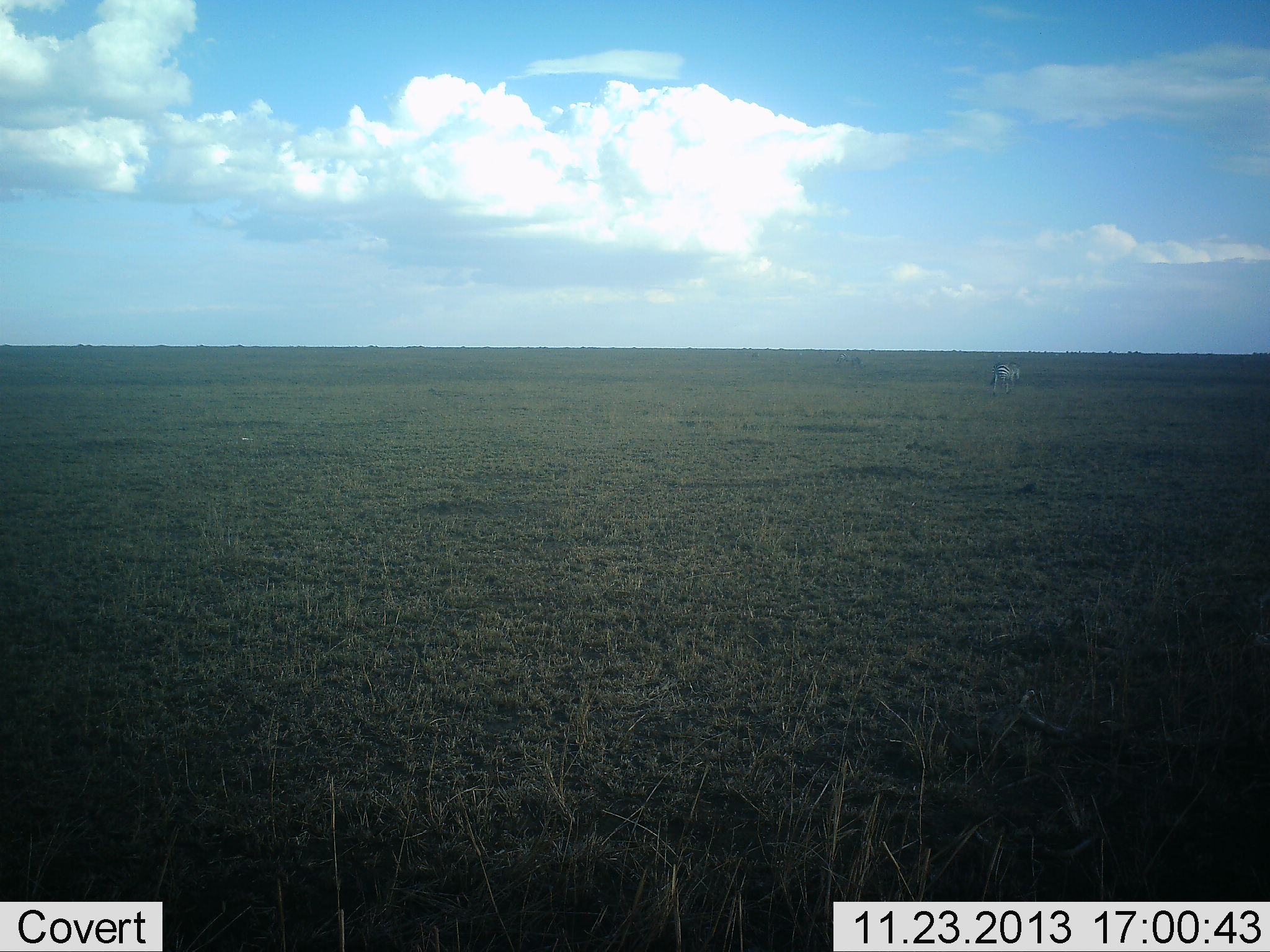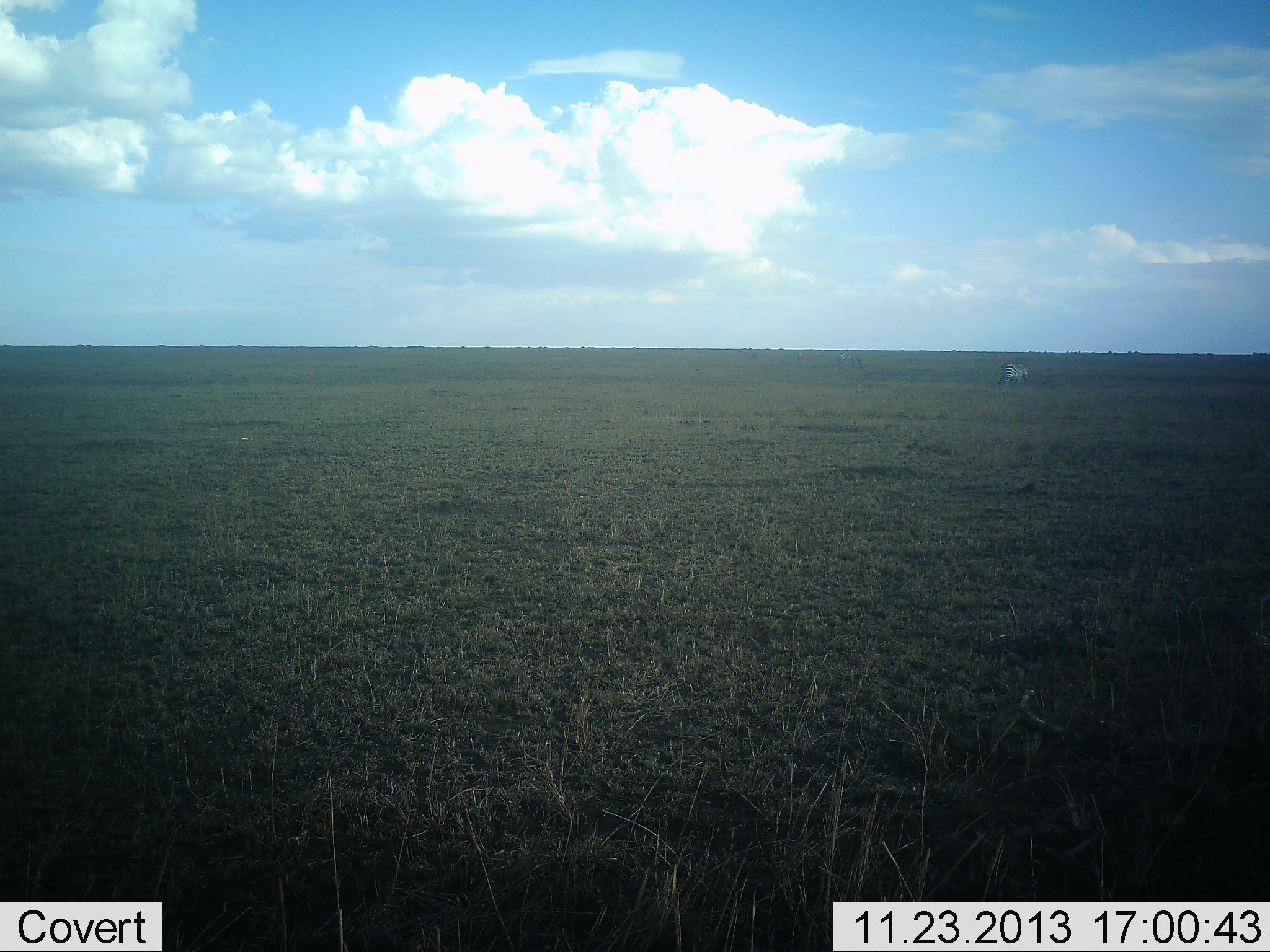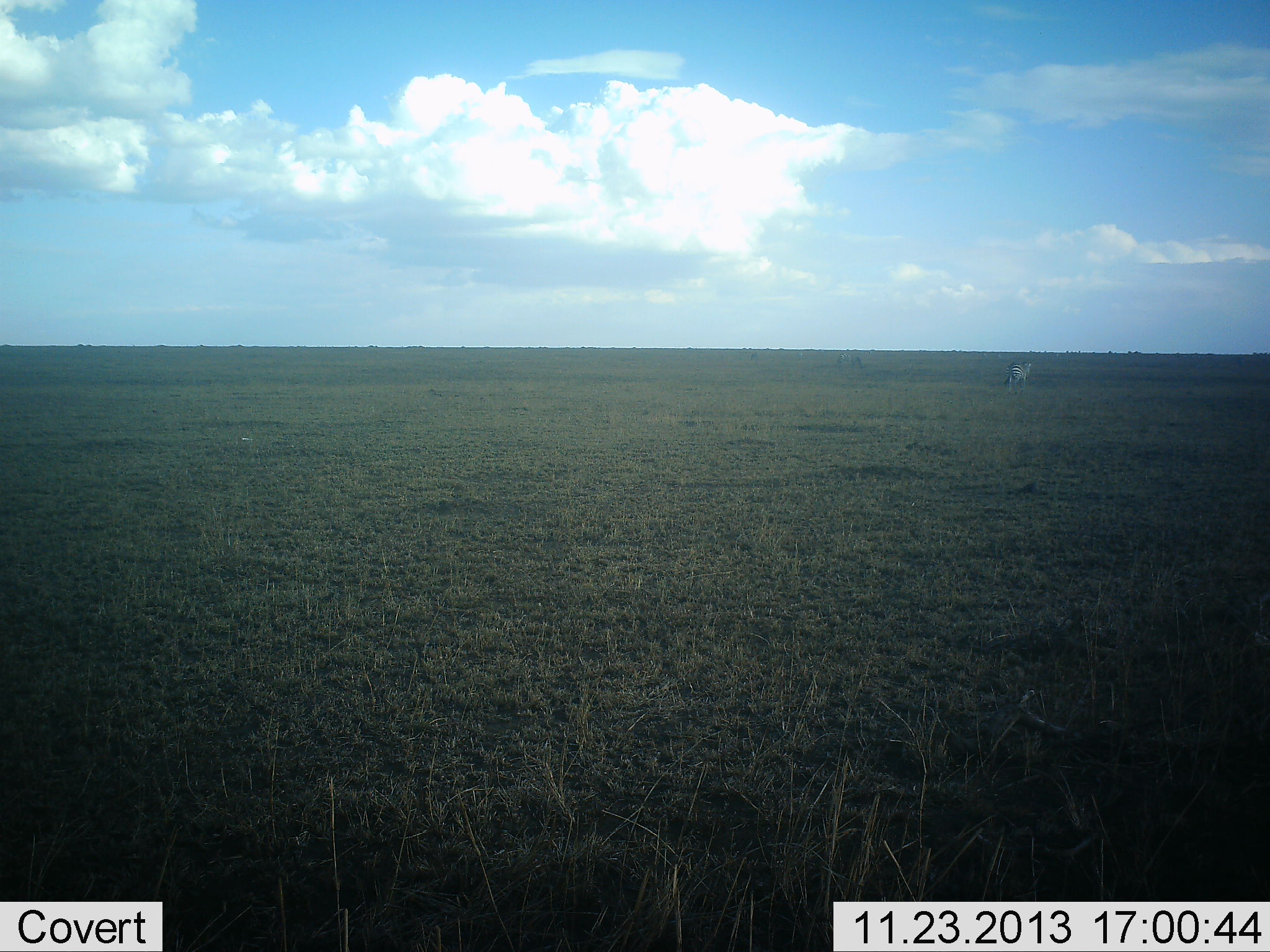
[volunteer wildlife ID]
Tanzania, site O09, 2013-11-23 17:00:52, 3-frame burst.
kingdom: Animalia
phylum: Chordata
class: Mammalia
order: Perissodactyla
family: Equidae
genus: Equus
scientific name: Equus quagga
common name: plains zebra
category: zebra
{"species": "zebra (plains zebra) (Equus quagga)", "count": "1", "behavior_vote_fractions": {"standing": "10%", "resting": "0%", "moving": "100%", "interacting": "0%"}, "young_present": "0%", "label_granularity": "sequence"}